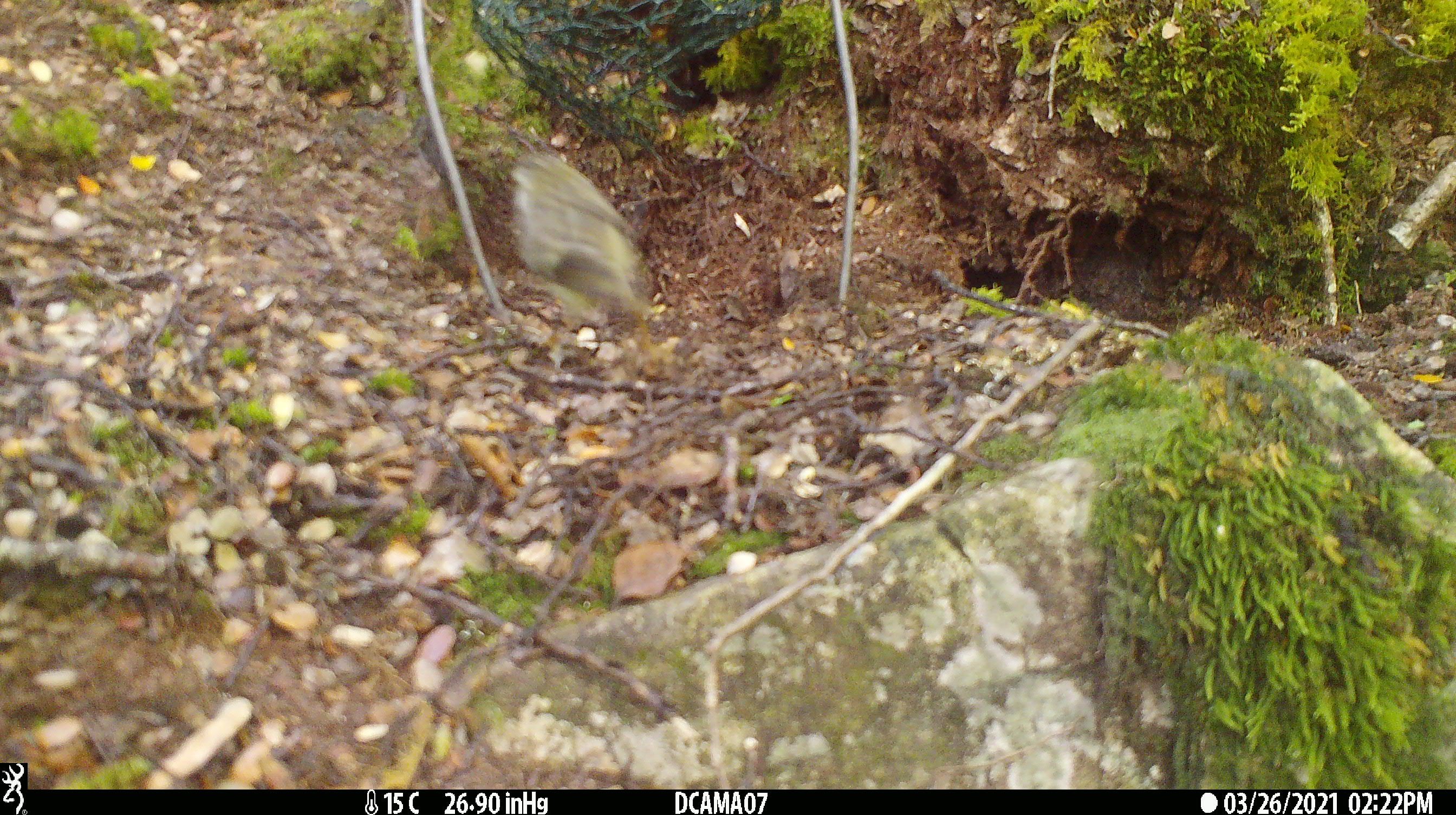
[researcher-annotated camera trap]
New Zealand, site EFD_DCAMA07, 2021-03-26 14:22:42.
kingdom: Animalia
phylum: Chordata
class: Aves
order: Passeriformes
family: Acanthisittidae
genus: Acanthisitta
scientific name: Acanthisitta chloris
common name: rifleman